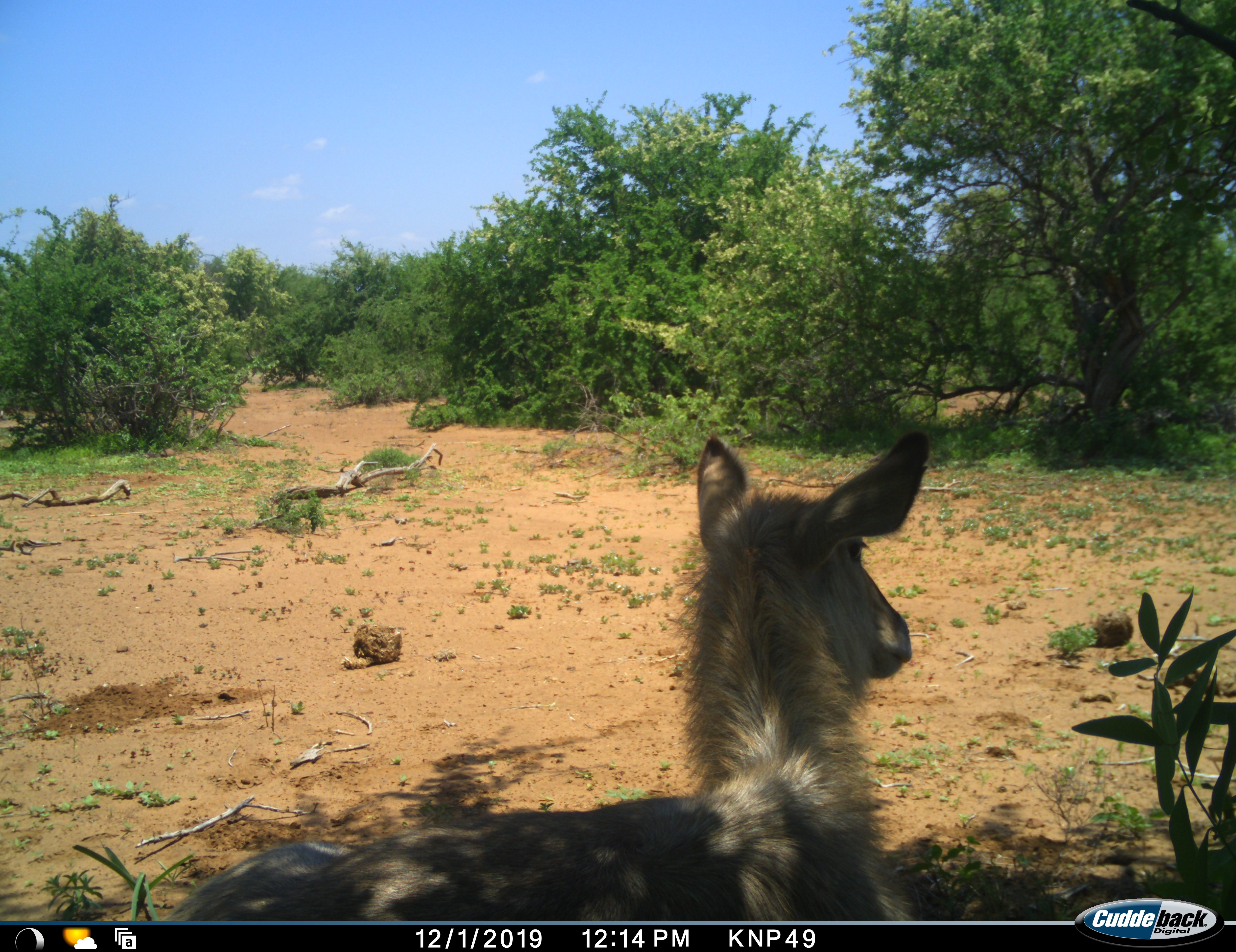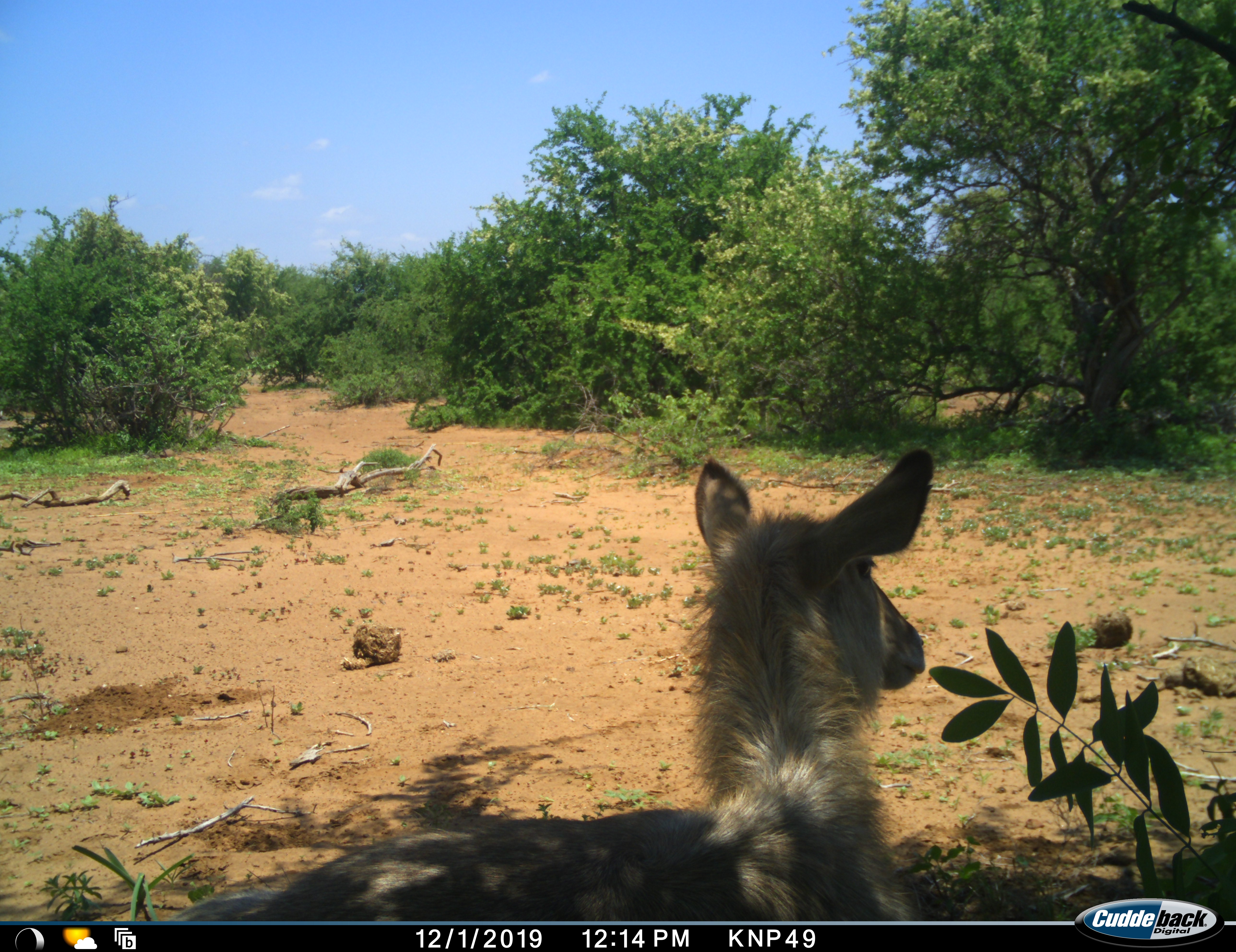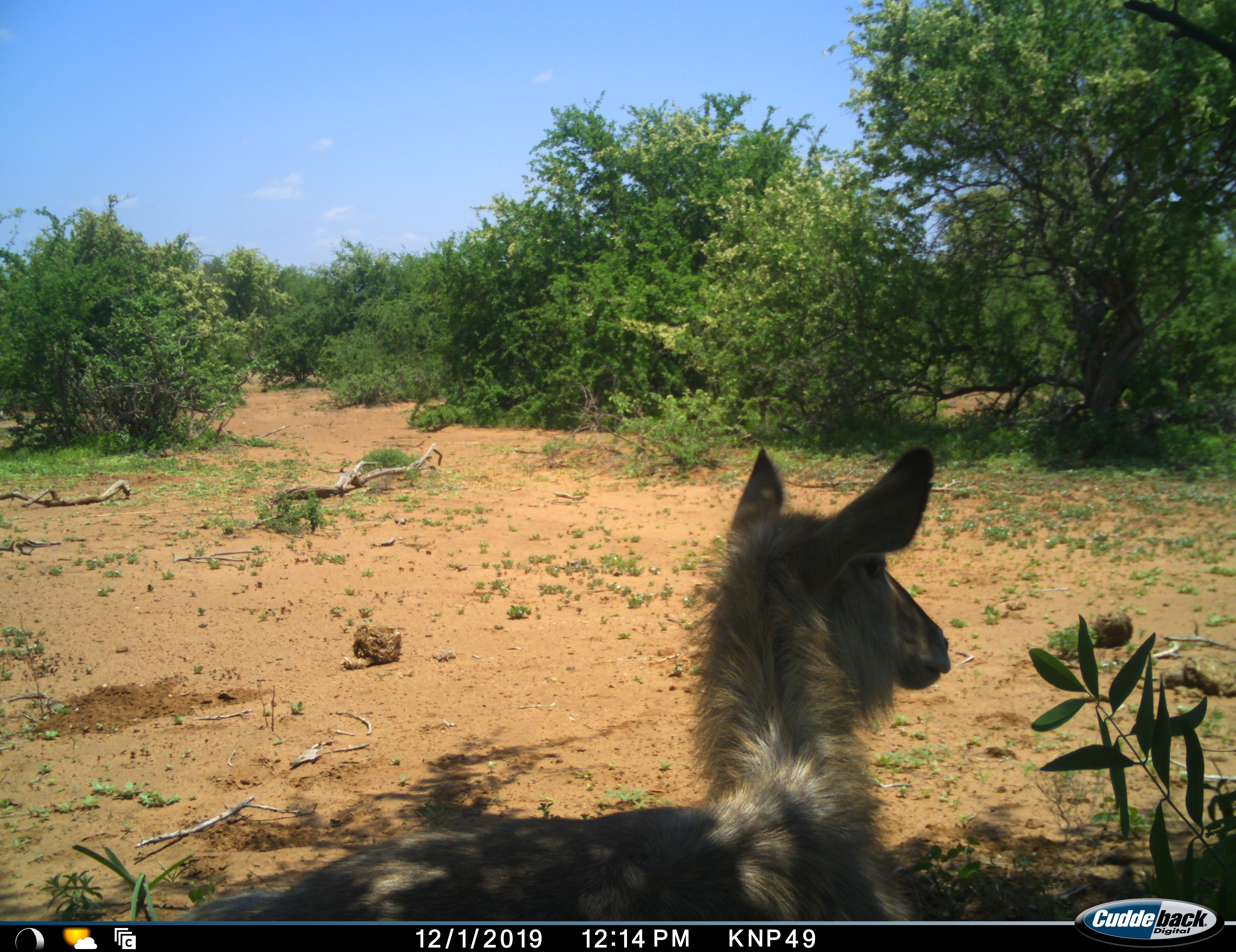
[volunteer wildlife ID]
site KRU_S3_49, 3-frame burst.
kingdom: Animalia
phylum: Chordata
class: Mammalia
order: Artiodactyla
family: Bovidae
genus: Kobus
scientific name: Kobus ellipsiprymnus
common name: waterbuck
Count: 1.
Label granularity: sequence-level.